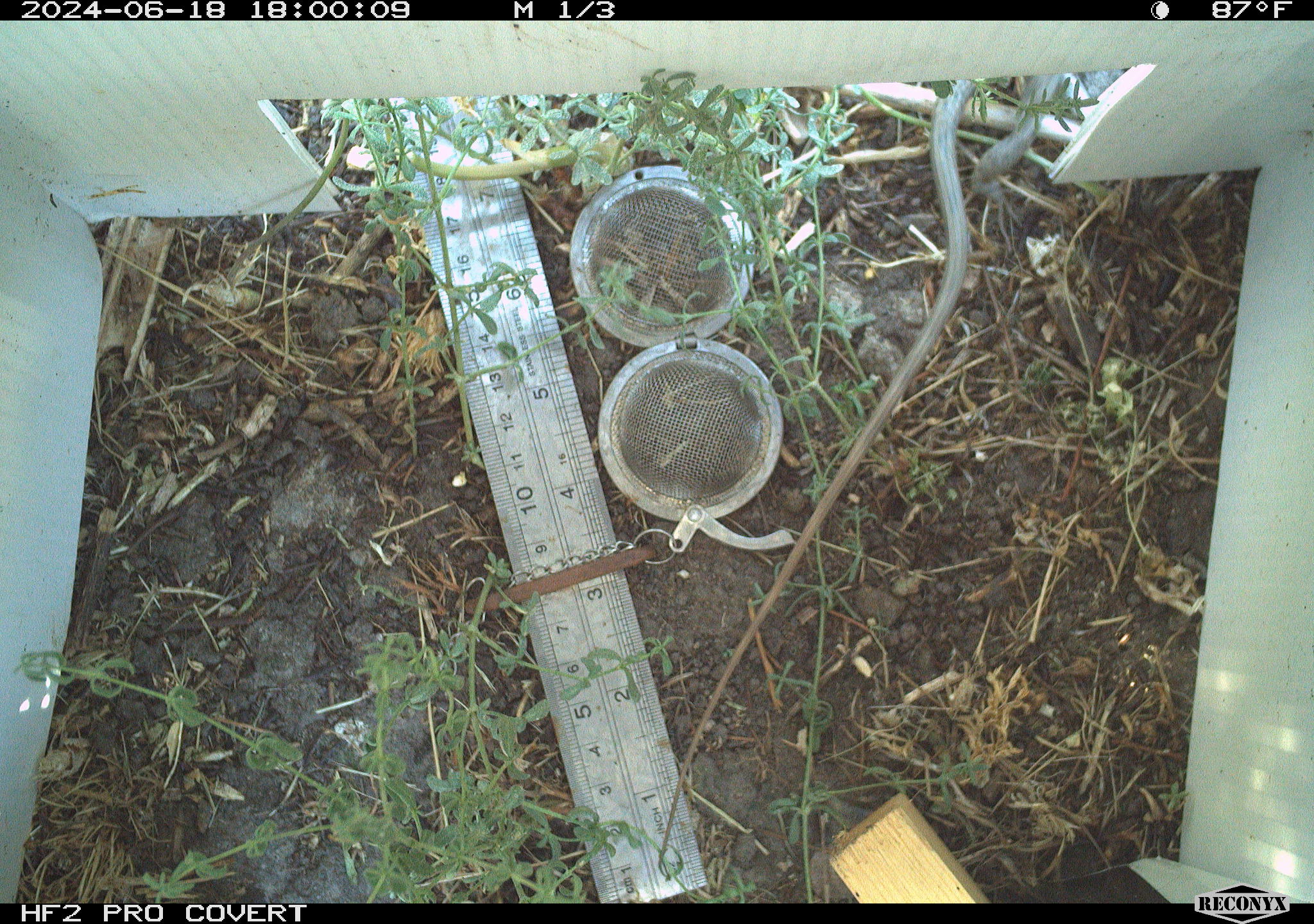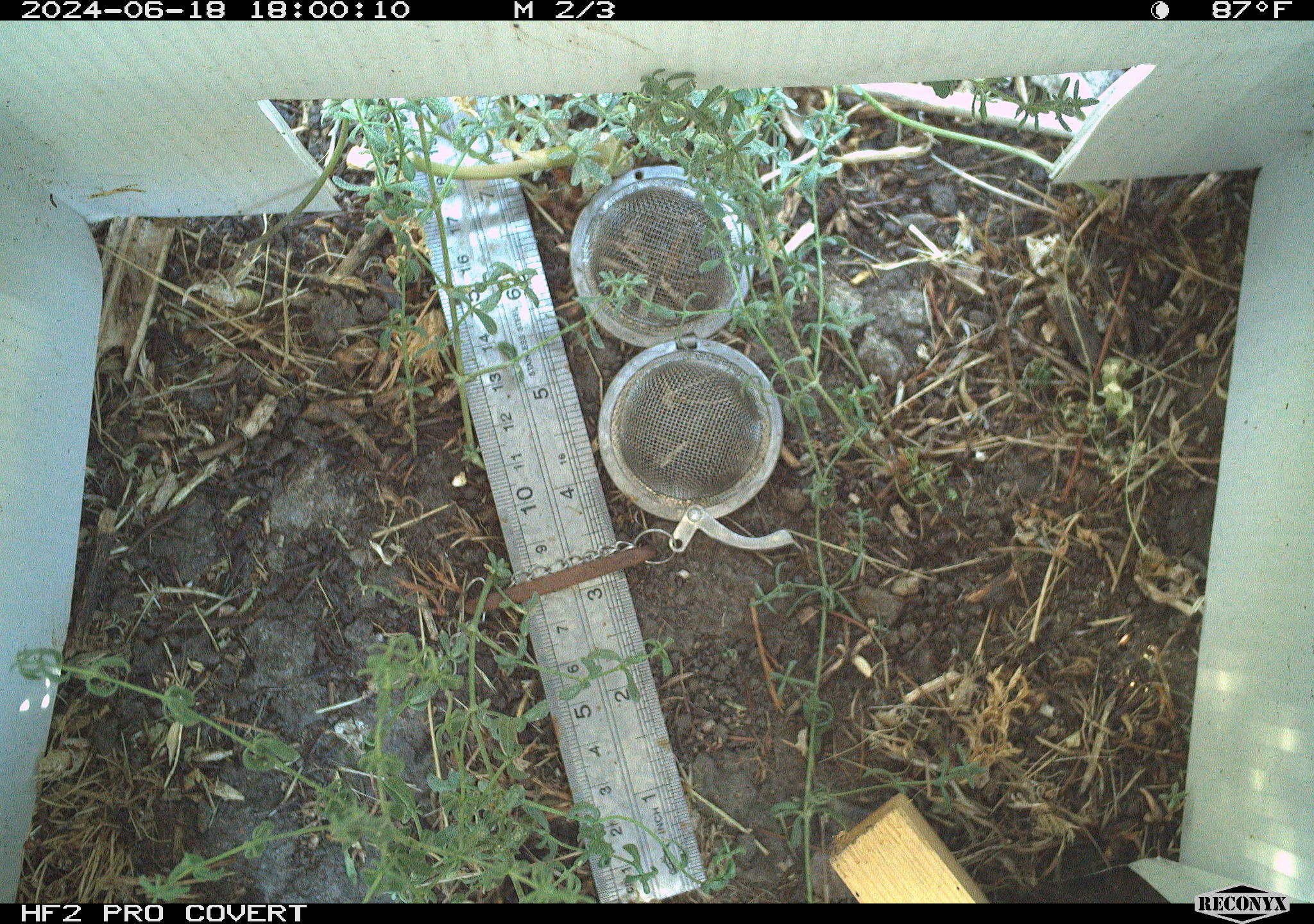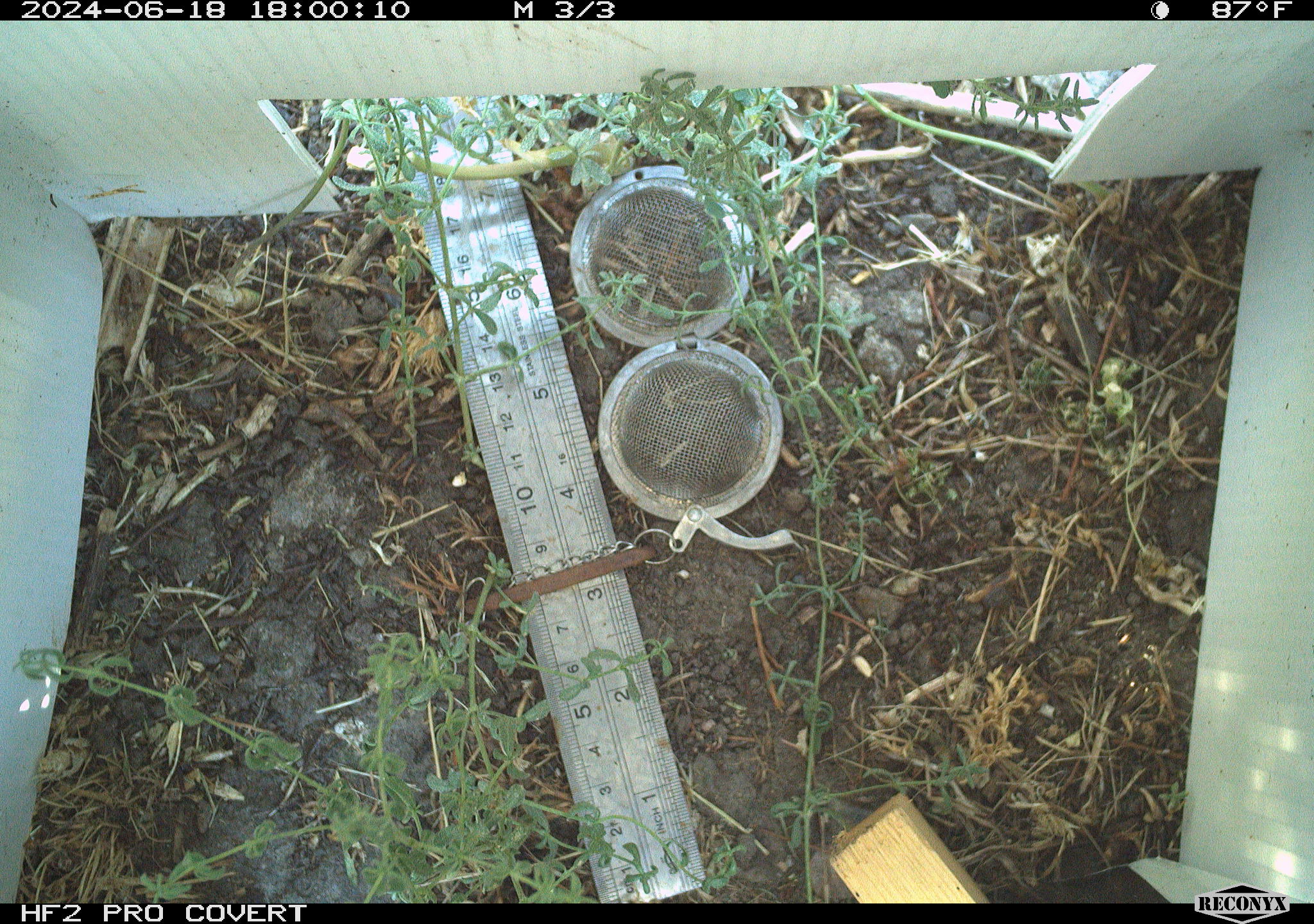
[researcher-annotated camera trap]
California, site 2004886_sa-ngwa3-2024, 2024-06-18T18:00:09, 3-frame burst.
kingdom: Animalia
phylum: Chordata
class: Reptilia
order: Squamata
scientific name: Squamata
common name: lizards and snakes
Lizards and snakes (Squamata).